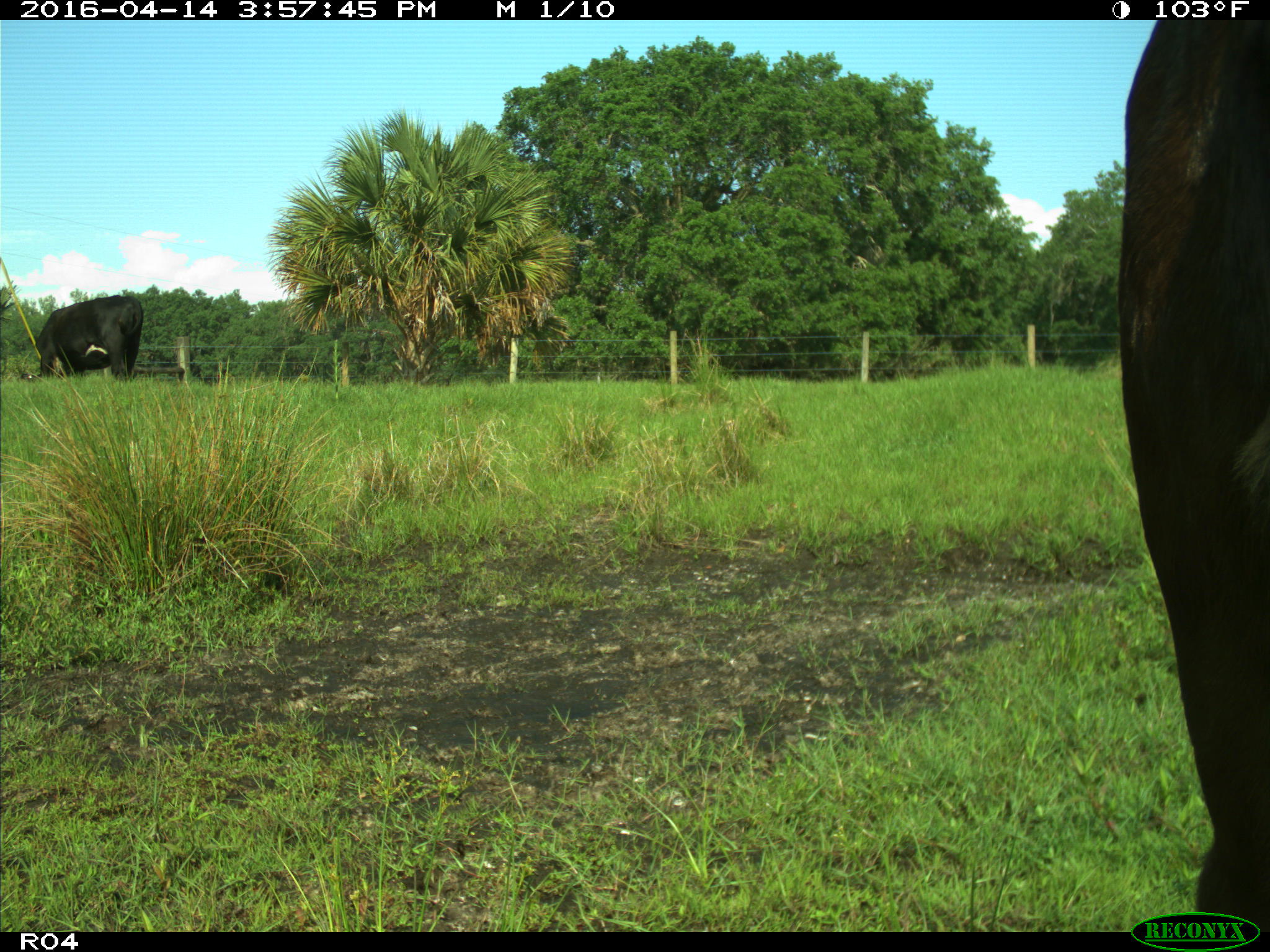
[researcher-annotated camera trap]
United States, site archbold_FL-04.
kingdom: Animalia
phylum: Chordata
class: Mammalia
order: Artiodactyla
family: Bovidae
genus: Bos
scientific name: Bos taurus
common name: domestic cow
Bos taurus (domestic cow).